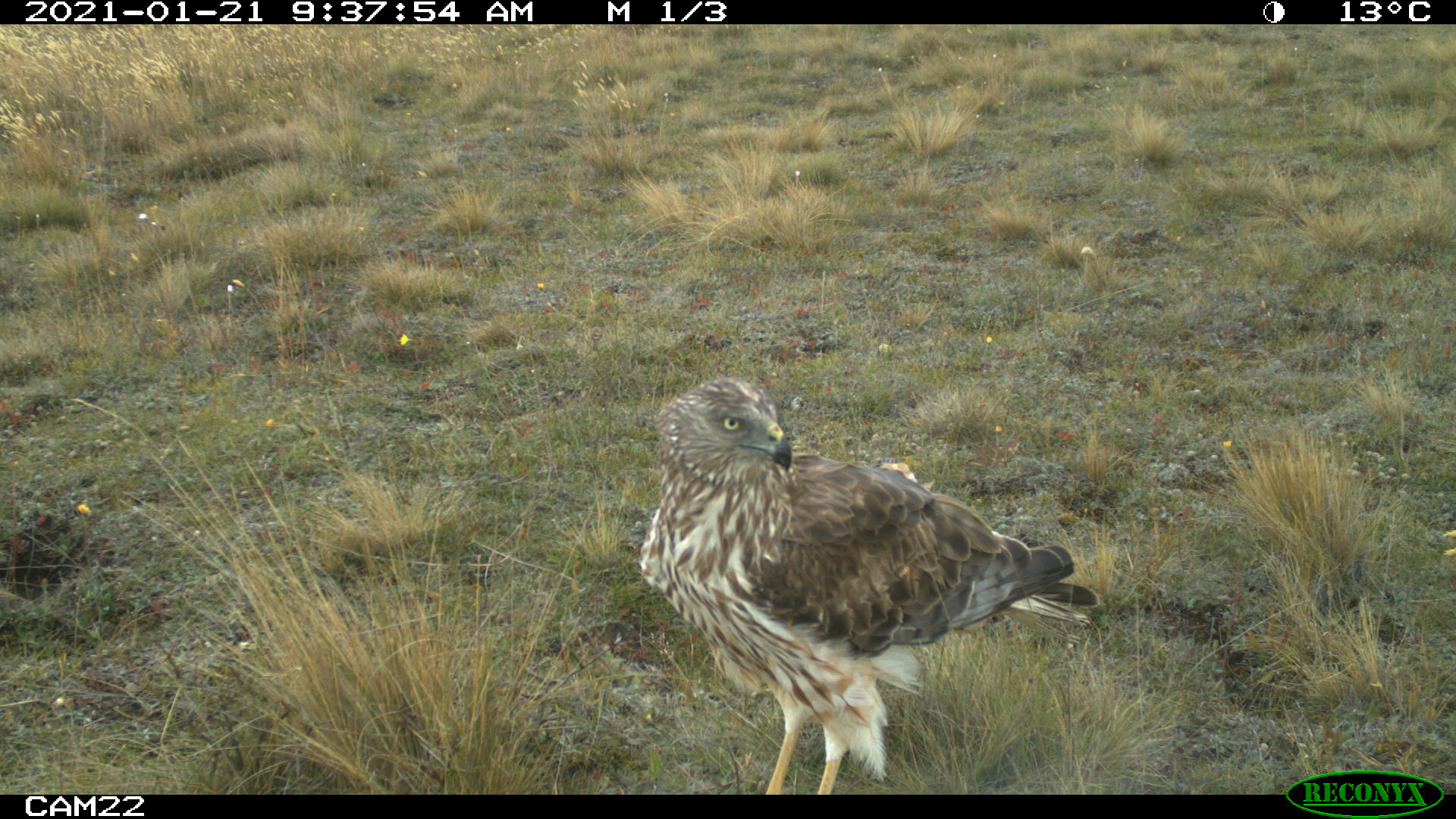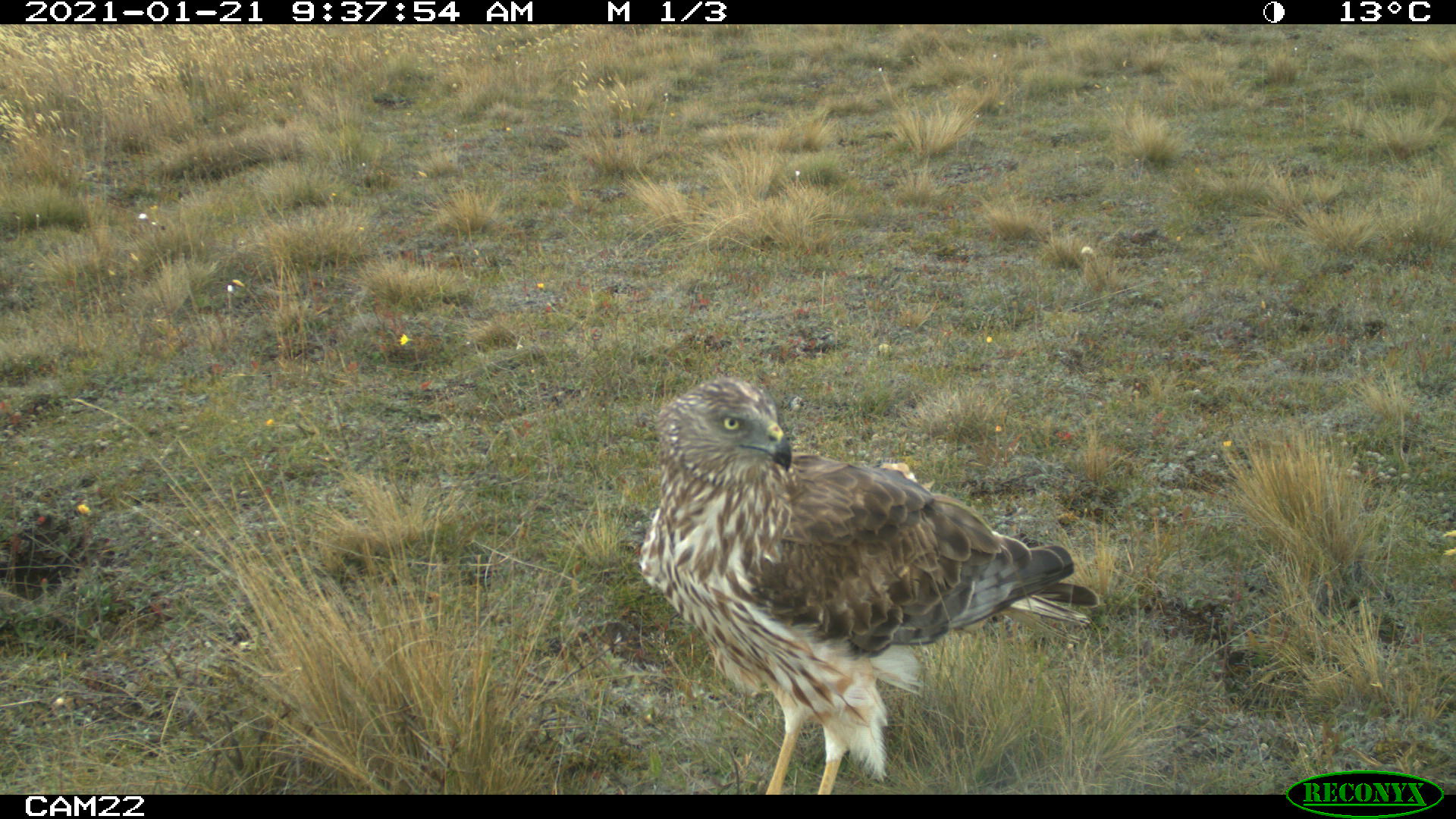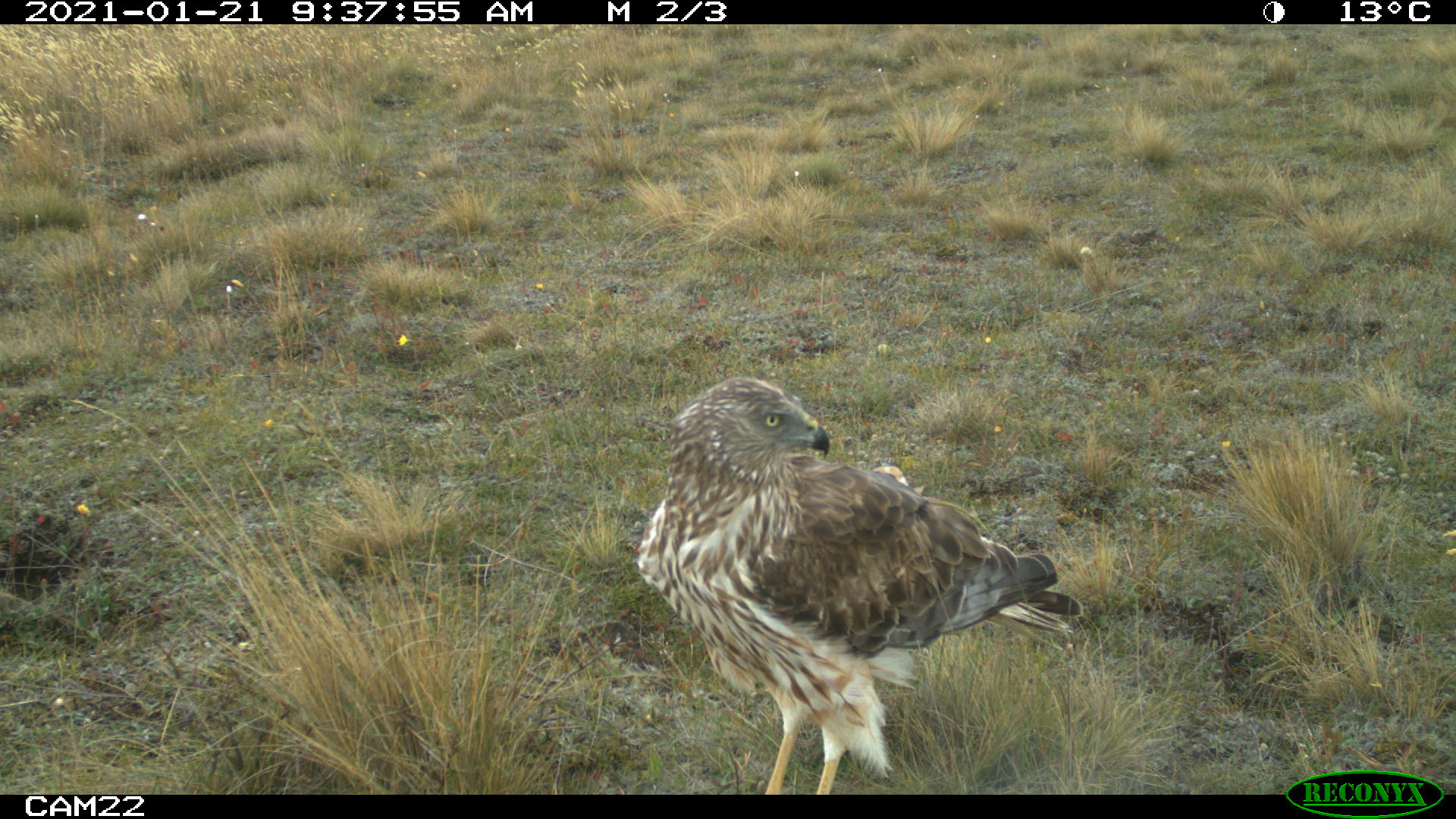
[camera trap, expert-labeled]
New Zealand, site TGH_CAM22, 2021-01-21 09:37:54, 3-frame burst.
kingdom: Animalia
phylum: Chordata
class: Aves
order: Accipitriformes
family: Accipitridae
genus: Circus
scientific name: Circus approximans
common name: swamp harrier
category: harrier